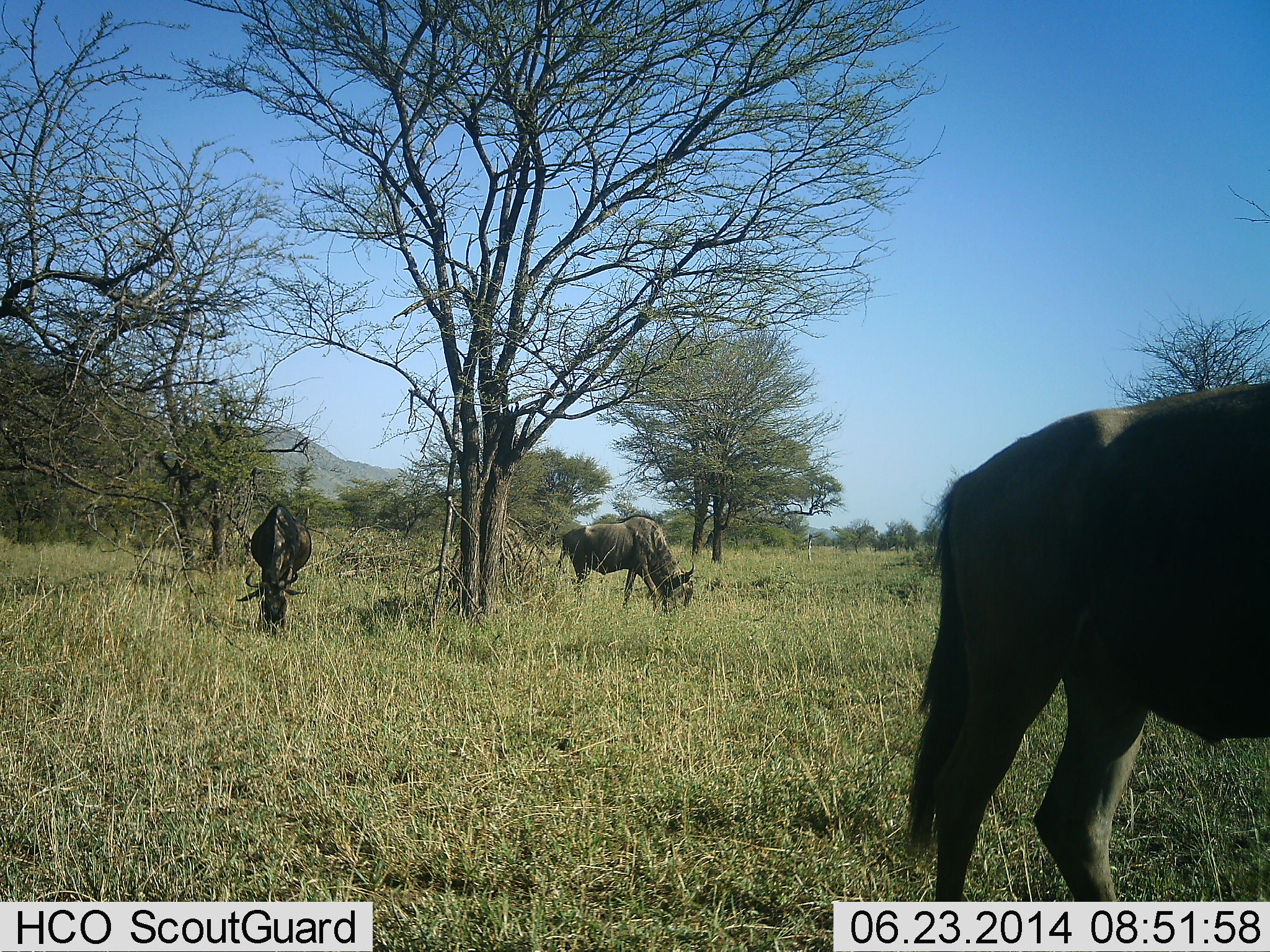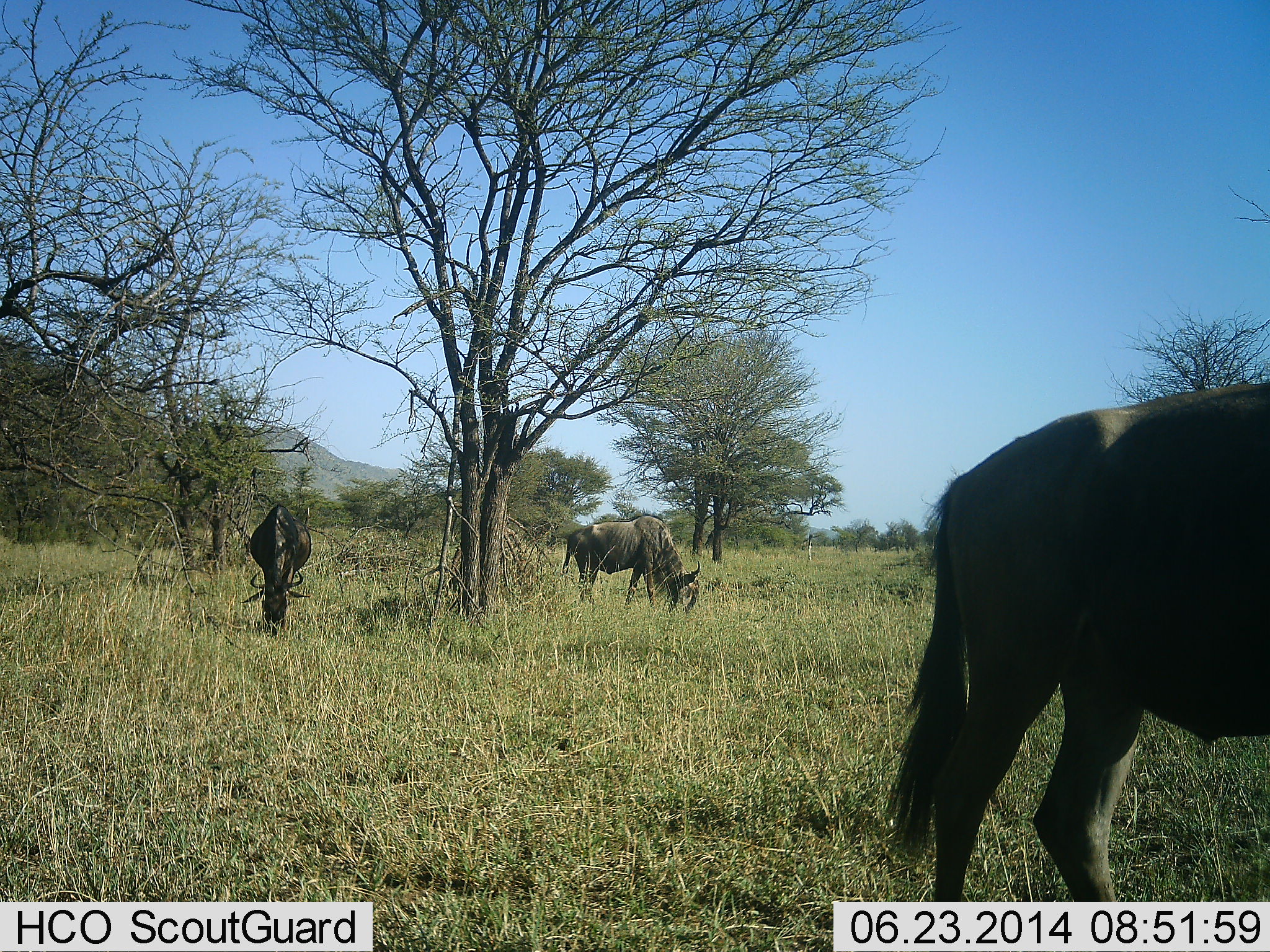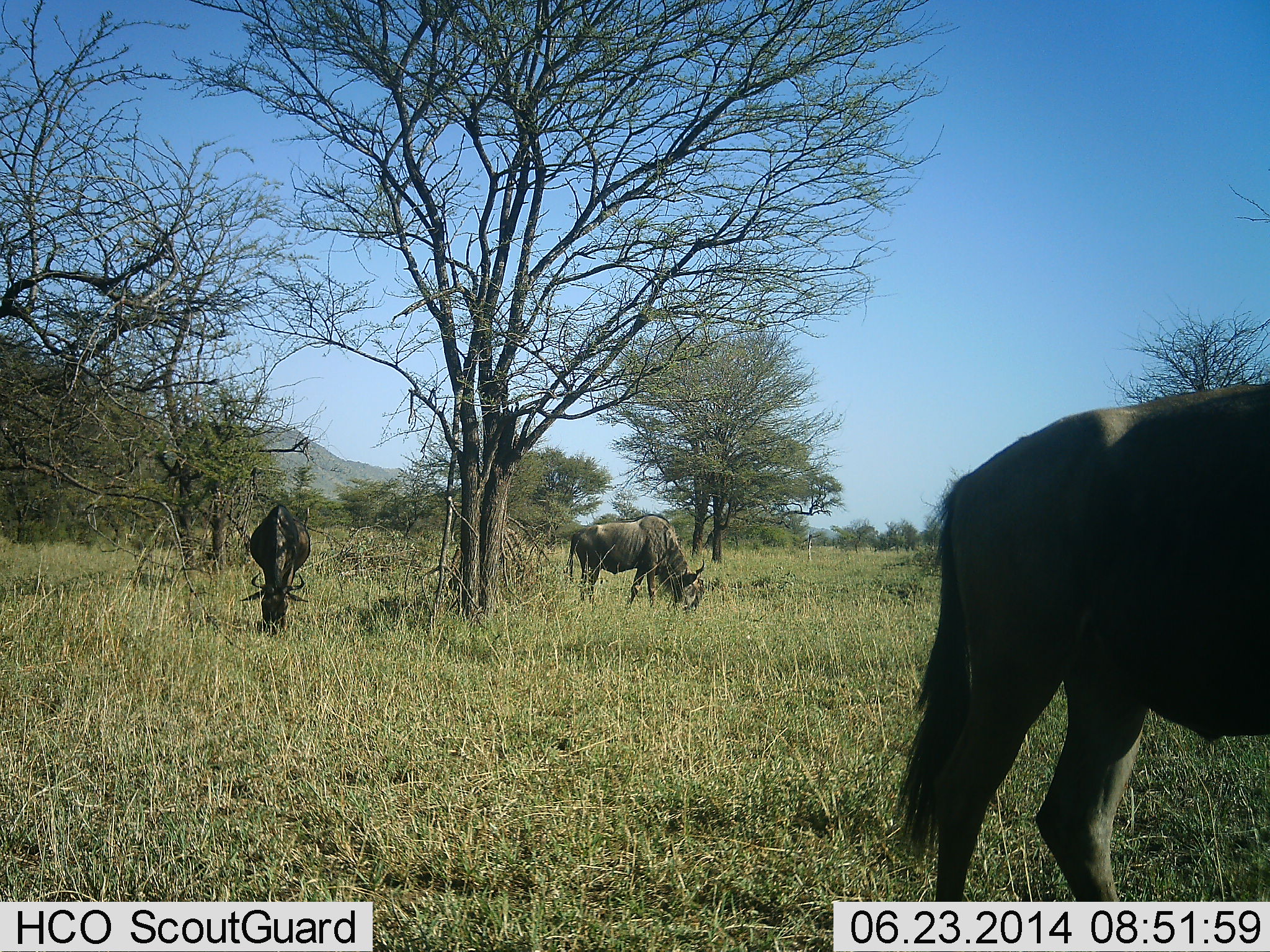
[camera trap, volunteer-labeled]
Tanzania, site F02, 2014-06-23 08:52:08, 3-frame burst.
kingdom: Animalia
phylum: Chordata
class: Mammalia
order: Artiodactyla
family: Bovidae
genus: Connochaetes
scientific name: Connochaetes taurinus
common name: blue wildebeest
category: wildebeest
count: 3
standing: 40%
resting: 0%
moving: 0%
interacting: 0%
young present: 0%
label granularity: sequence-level